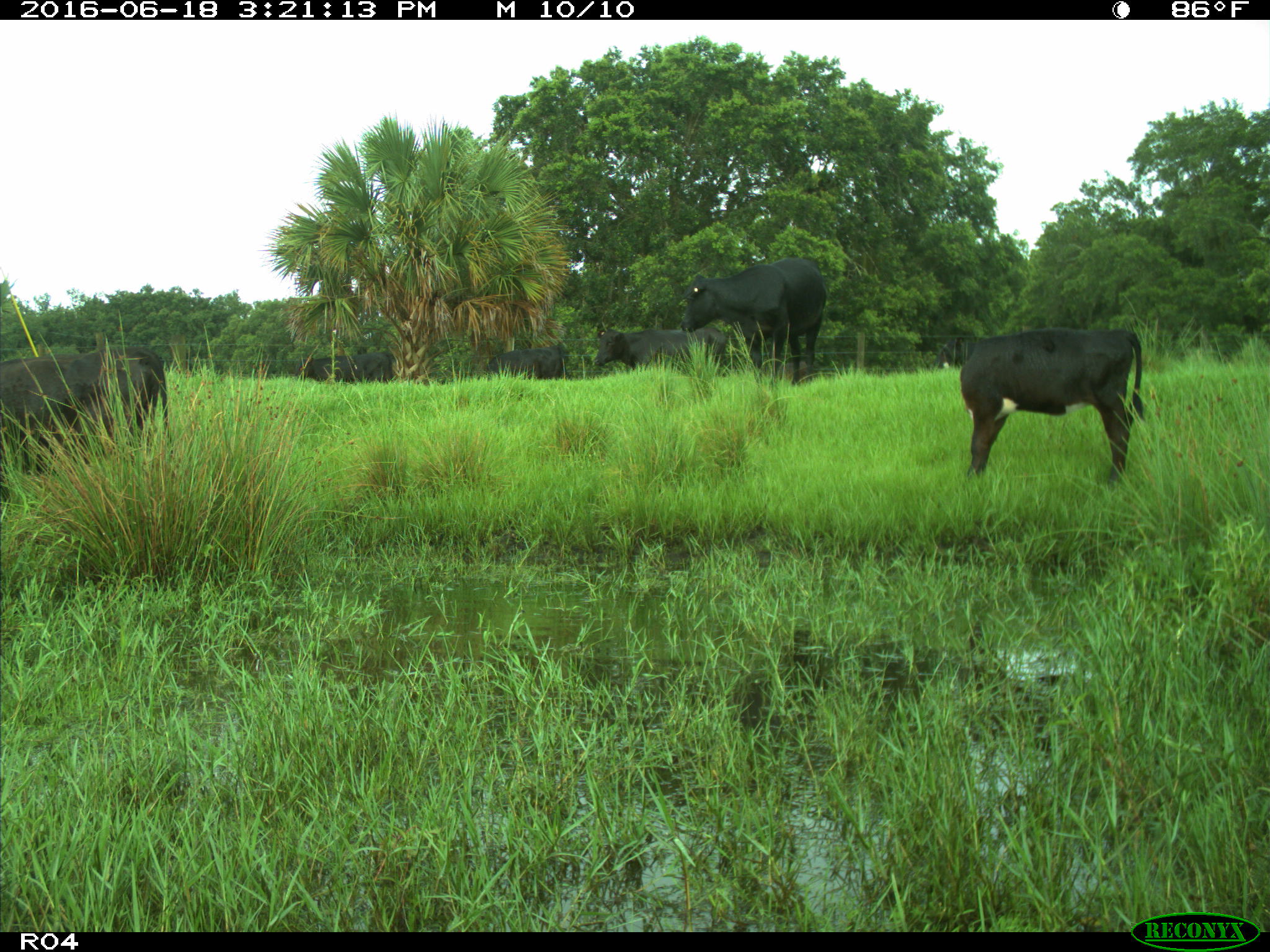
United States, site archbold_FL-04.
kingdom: Animalia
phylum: Chordata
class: Mammalia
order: Artiodactyla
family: Bovidae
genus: Bos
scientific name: Bos taurus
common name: domestic cow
Bos taurus (domestic cow).